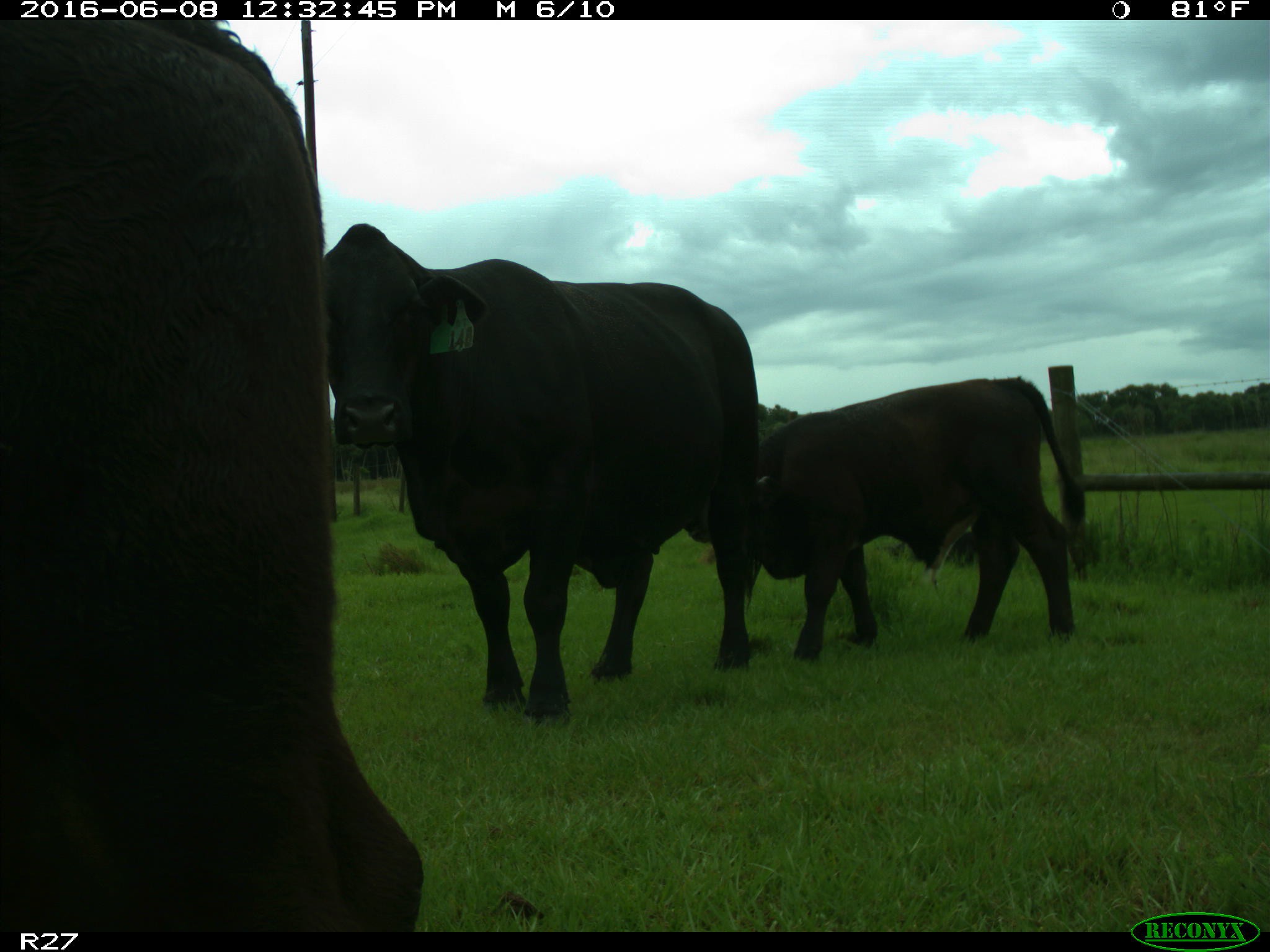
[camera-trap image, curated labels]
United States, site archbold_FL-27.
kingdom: Animalia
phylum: Chordata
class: Mammalia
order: Artiodactyla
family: Bovidae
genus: Bos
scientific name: Bos taurus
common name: domestic cow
Bos taurus (domestic cow).